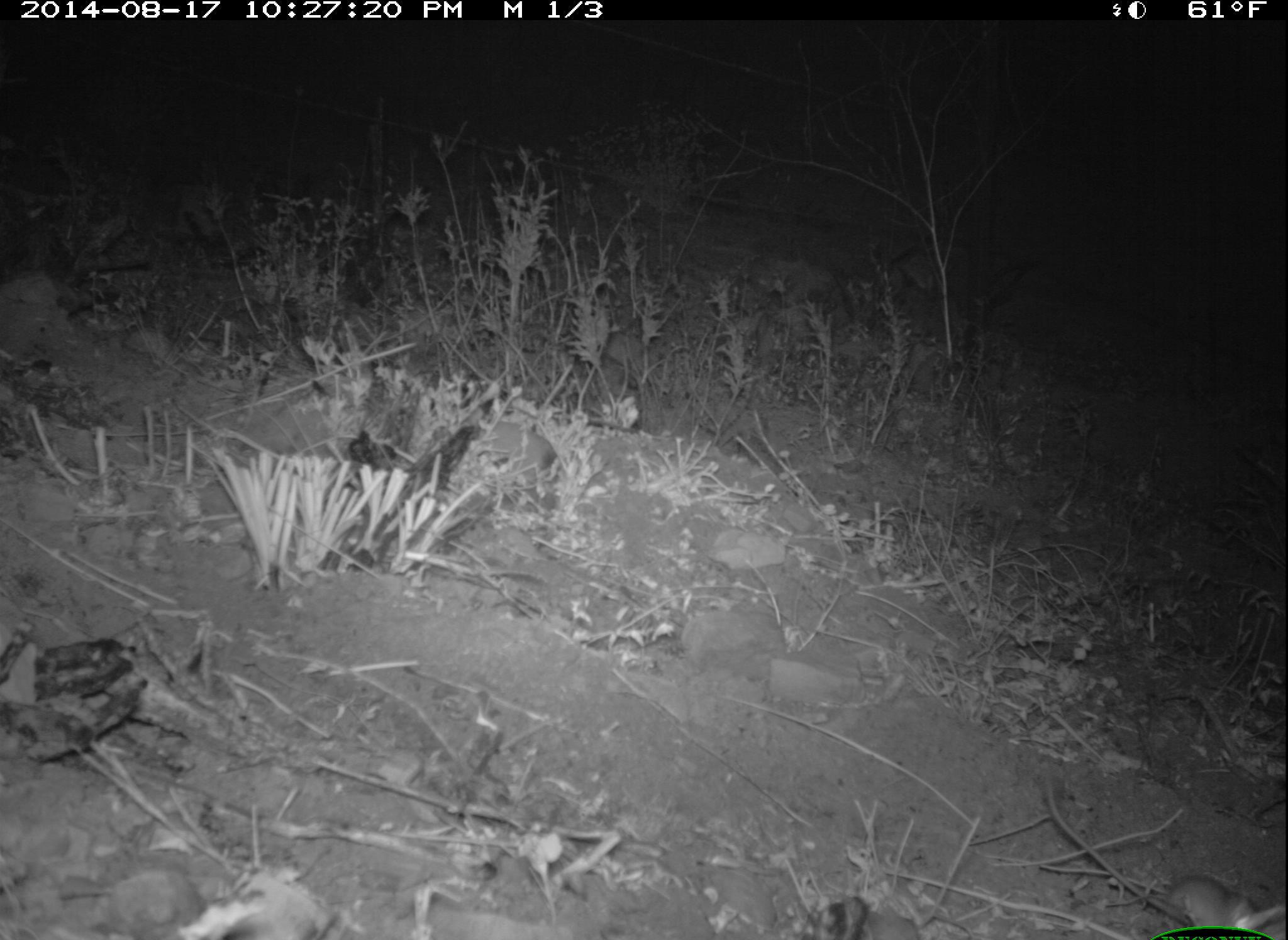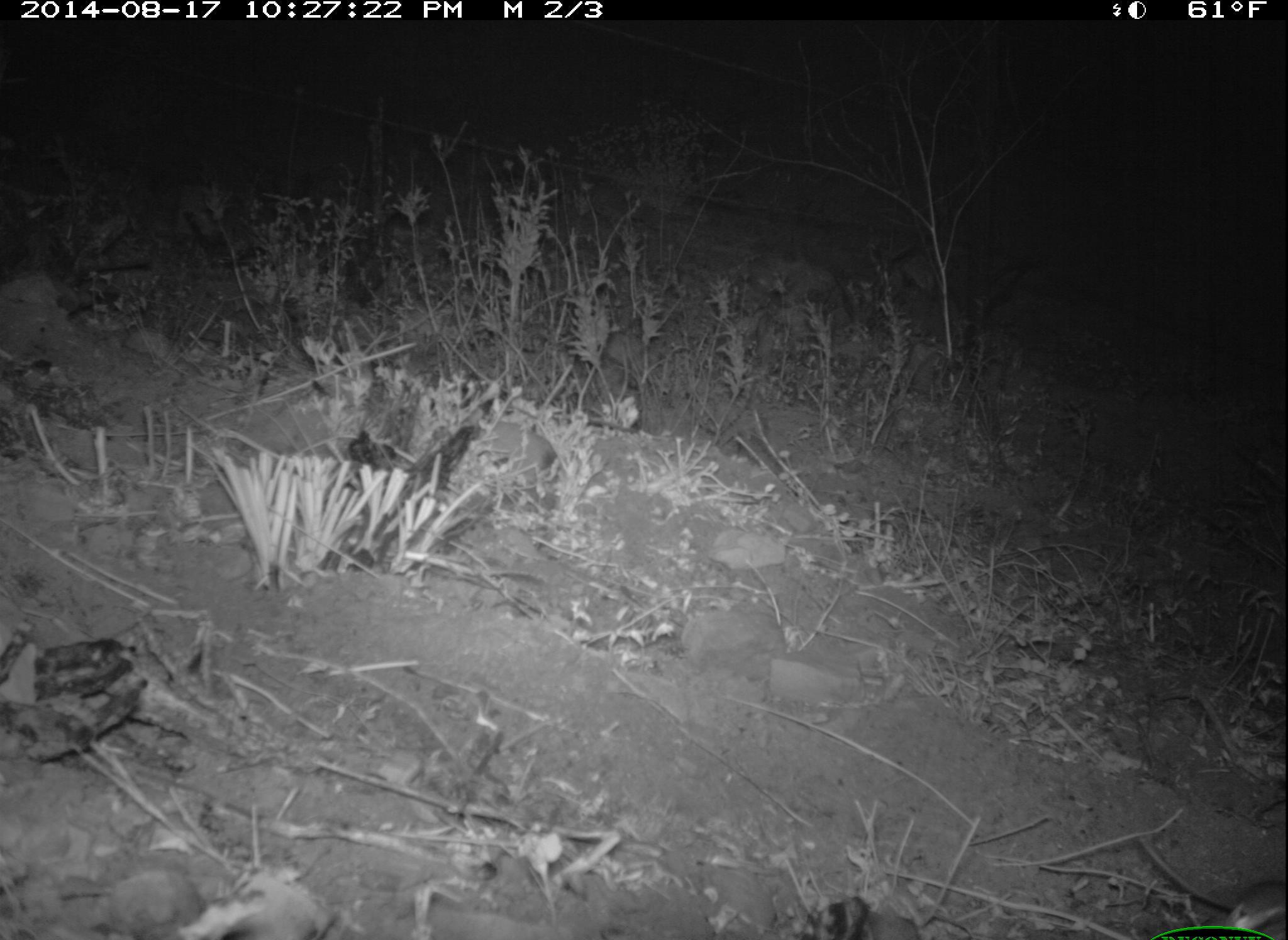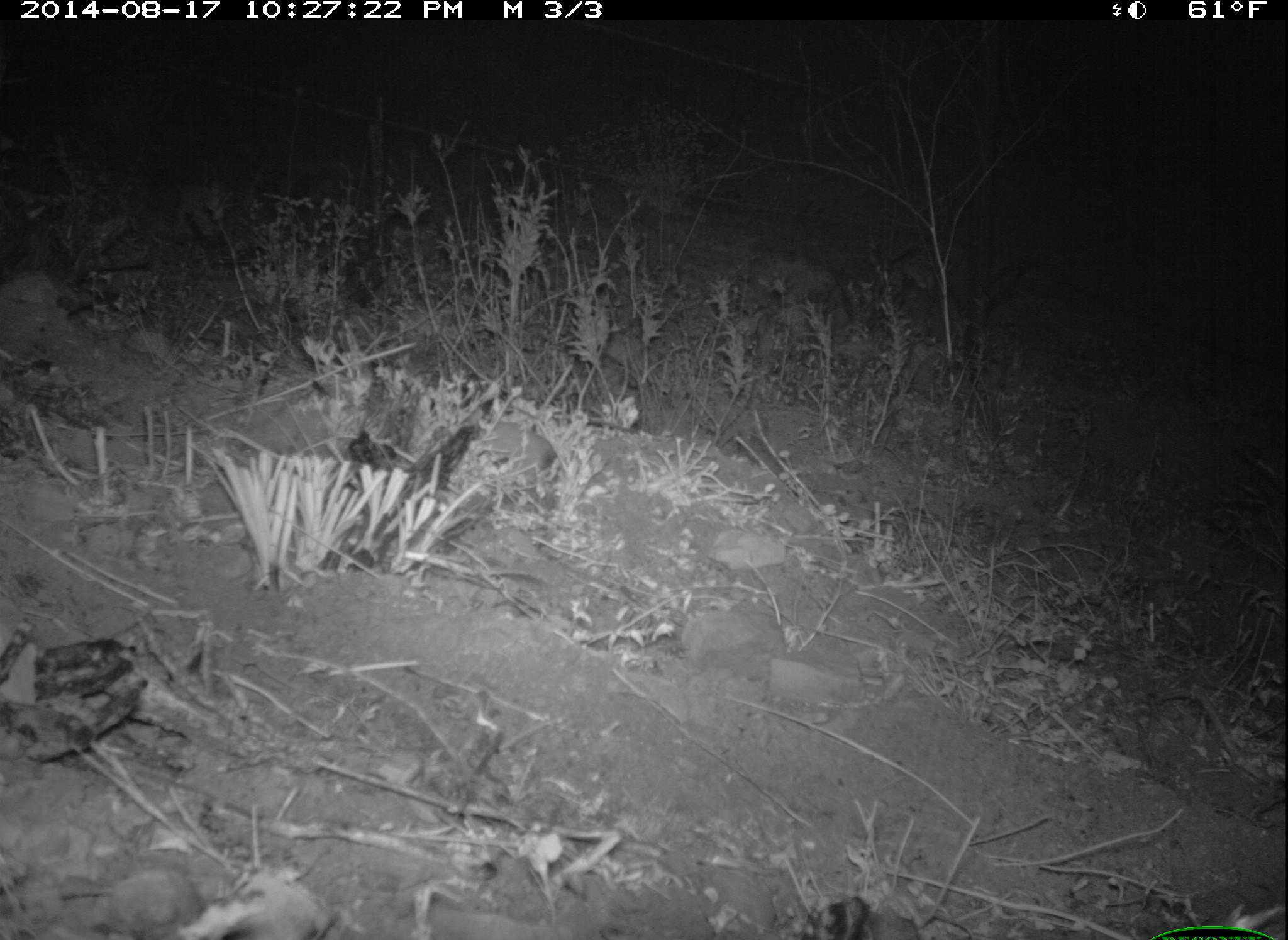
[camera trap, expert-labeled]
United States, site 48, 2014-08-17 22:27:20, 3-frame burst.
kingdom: Animalia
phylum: Chordata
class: Mammalia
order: Rodentia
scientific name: Rodentia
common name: rodent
Rodent (Rodentia).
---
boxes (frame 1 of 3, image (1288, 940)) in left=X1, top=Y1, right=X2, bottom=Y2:
rodent: left=1040, top=782, right=1288, bottom=940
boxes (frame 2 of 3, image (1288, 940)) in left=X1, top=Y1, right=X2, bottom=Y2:
rodent: left=1132, top=829, right=1288, bottom=940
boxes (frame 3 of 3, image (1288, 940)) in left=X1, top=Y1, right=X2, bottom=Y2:
rodent: left=1196, top=882, right=1288, bottom=940